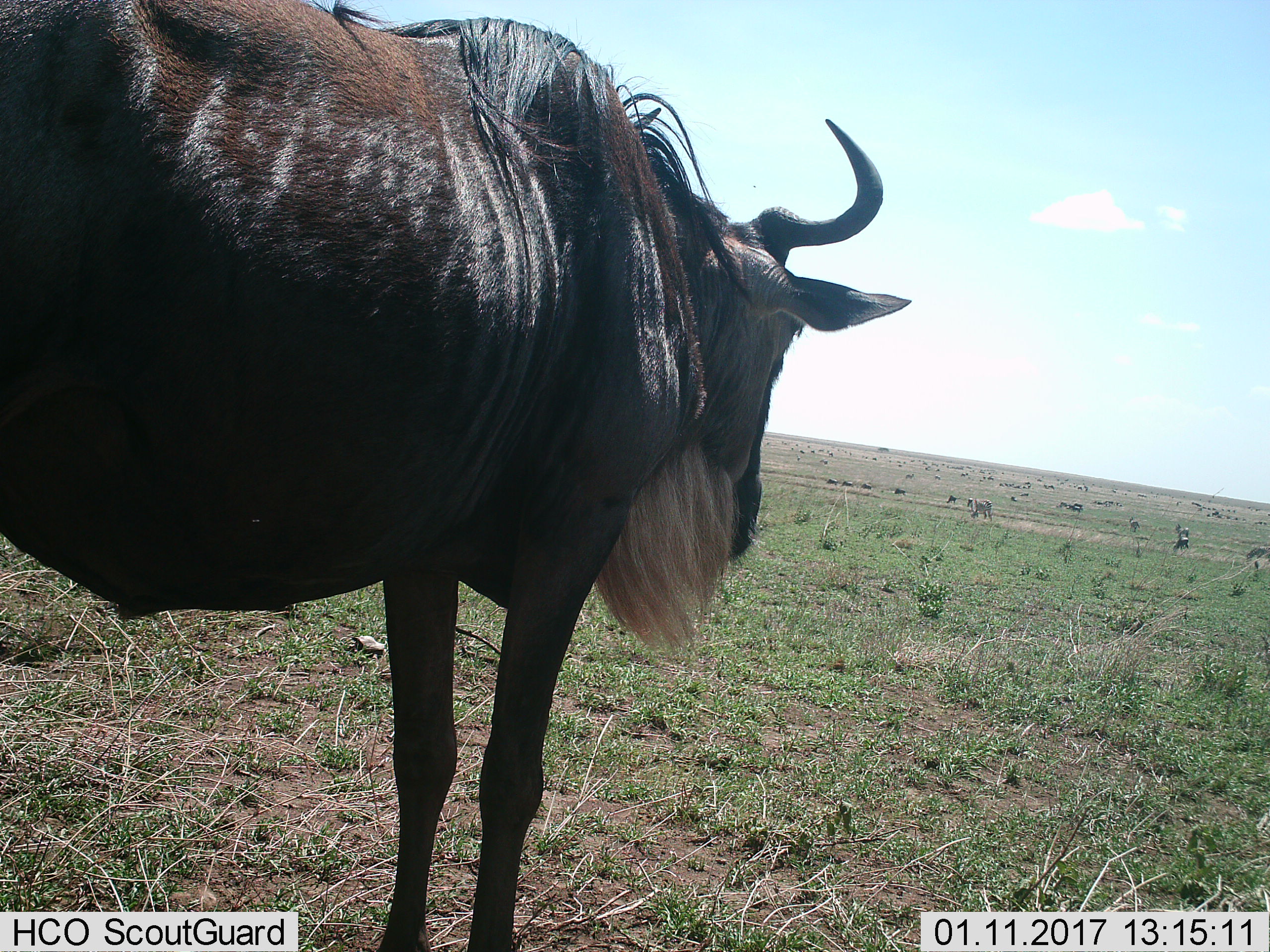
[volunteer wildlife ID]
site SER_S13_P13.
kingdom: Animalia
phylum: Chordata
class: Mammalia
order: Artiodactyla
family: Bovidae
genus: Connochaetes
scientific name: Connochaetes taurinus taurinus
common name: blue wildebeest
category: wildebeestblue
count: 1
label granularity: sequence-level